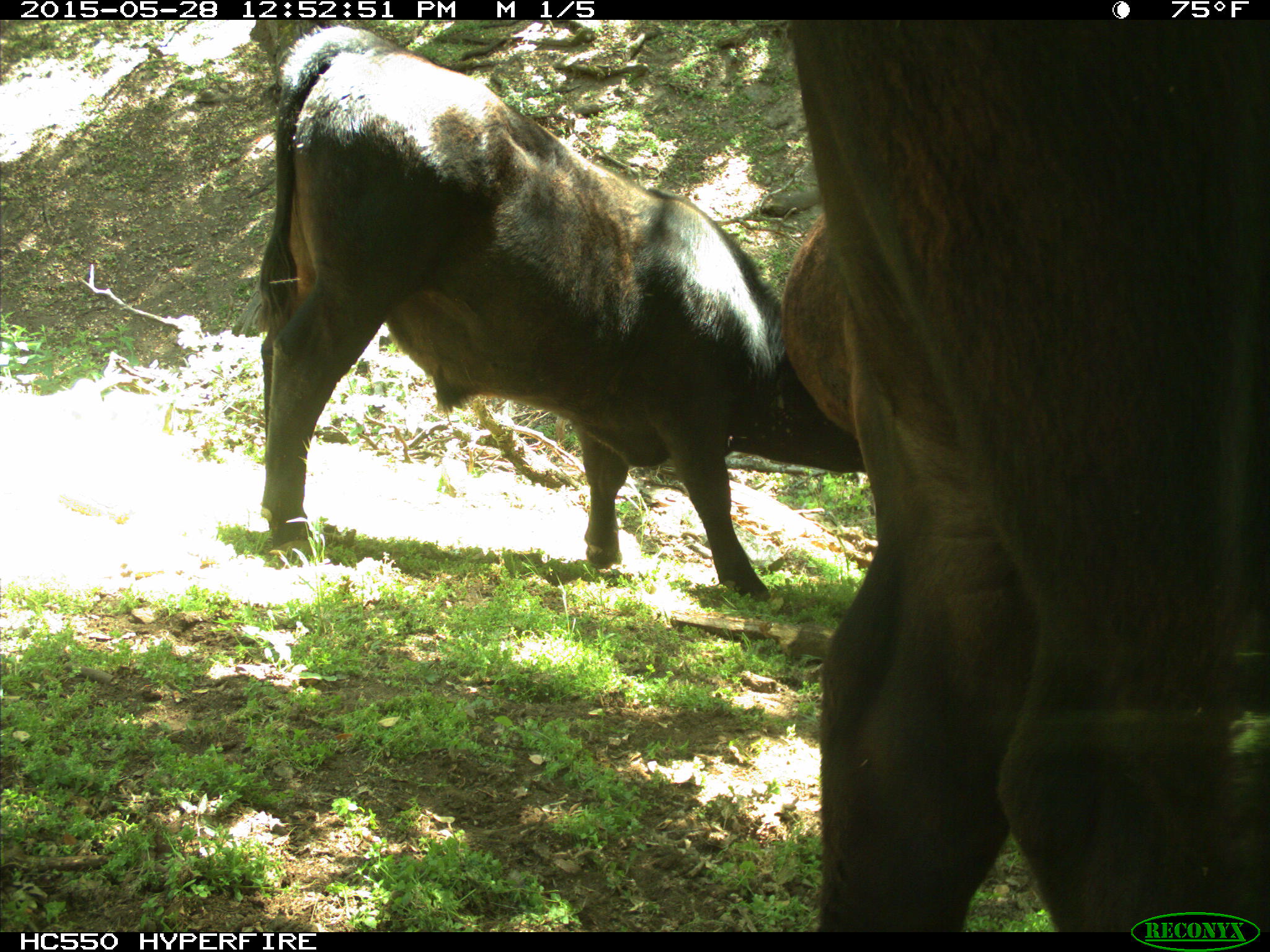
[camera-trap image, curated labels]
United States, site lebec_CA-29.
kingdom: Animalia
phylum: Chordata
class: Mammalia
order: Artiodactyla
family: Bovidae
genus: Bos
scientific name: Bos taurus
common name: domestic cow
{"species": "Bos taurus (domestic cow)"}